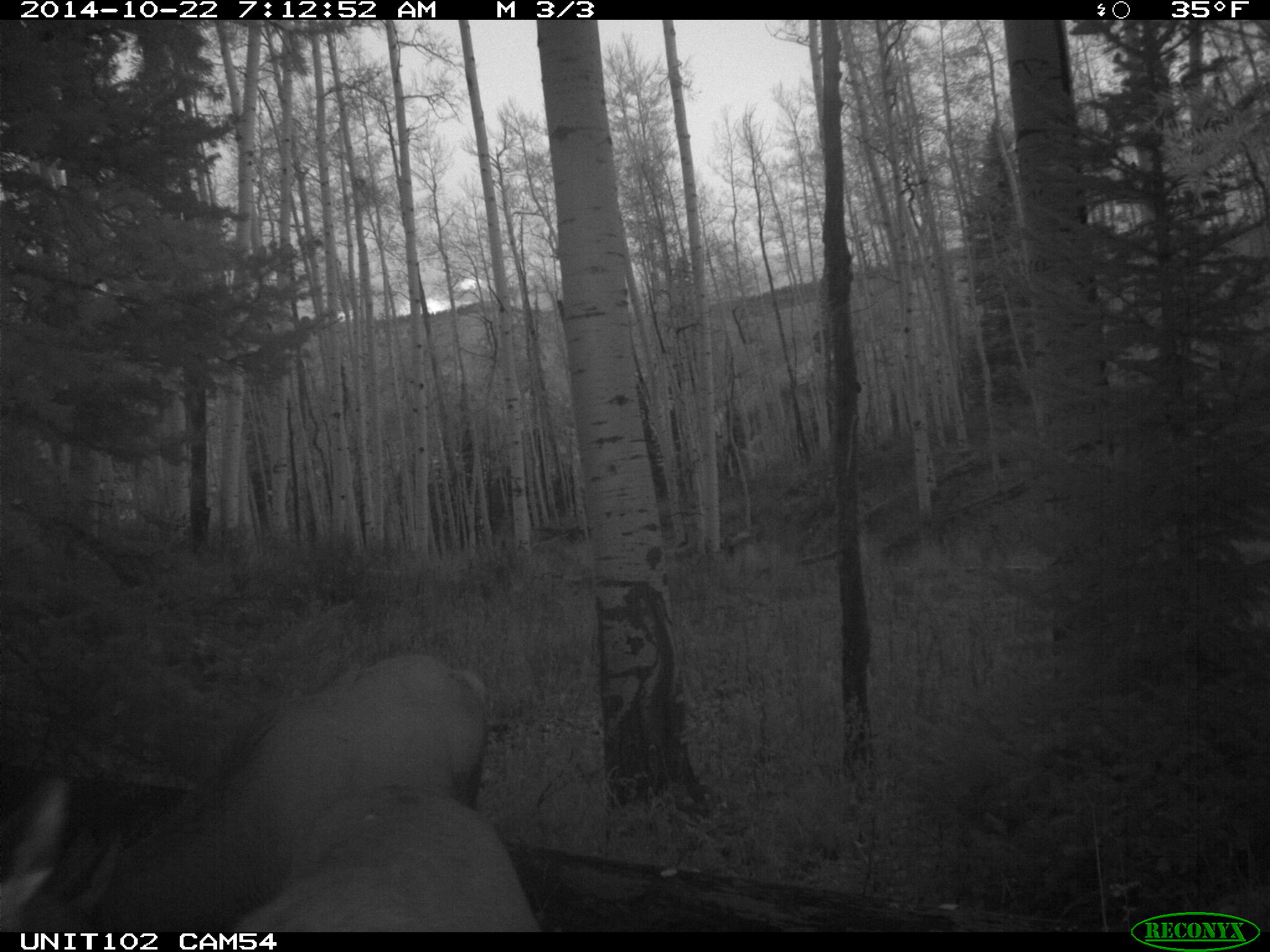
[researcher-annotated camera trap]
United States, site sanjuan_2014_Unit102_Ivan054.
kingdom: Animalia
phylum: Chordata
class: Mammalia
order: Artiodactyla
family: Cervidae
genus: Cervus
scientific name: Cervus elaphus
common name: red deer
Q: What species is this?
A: Cervus elaphus (red deer).